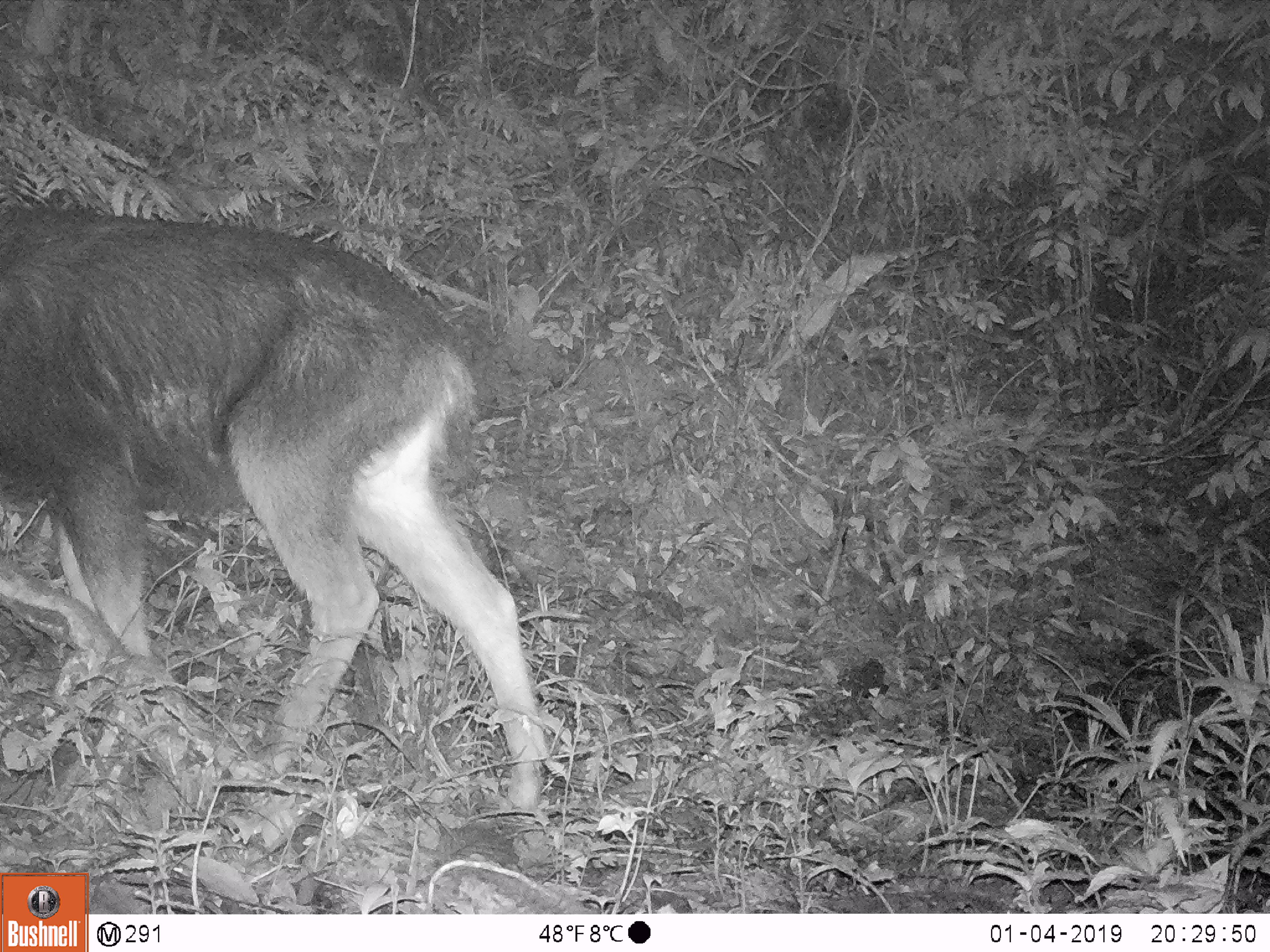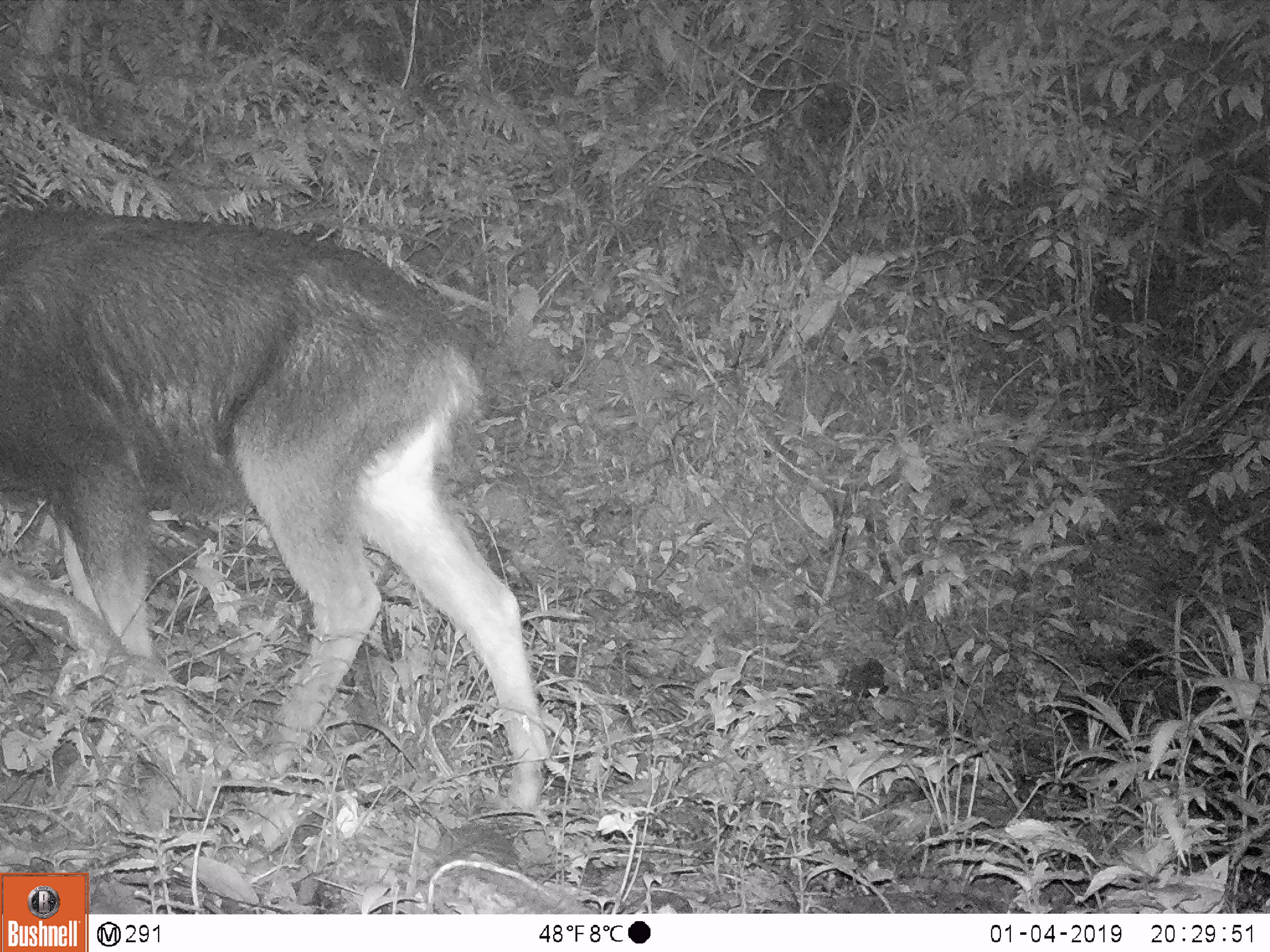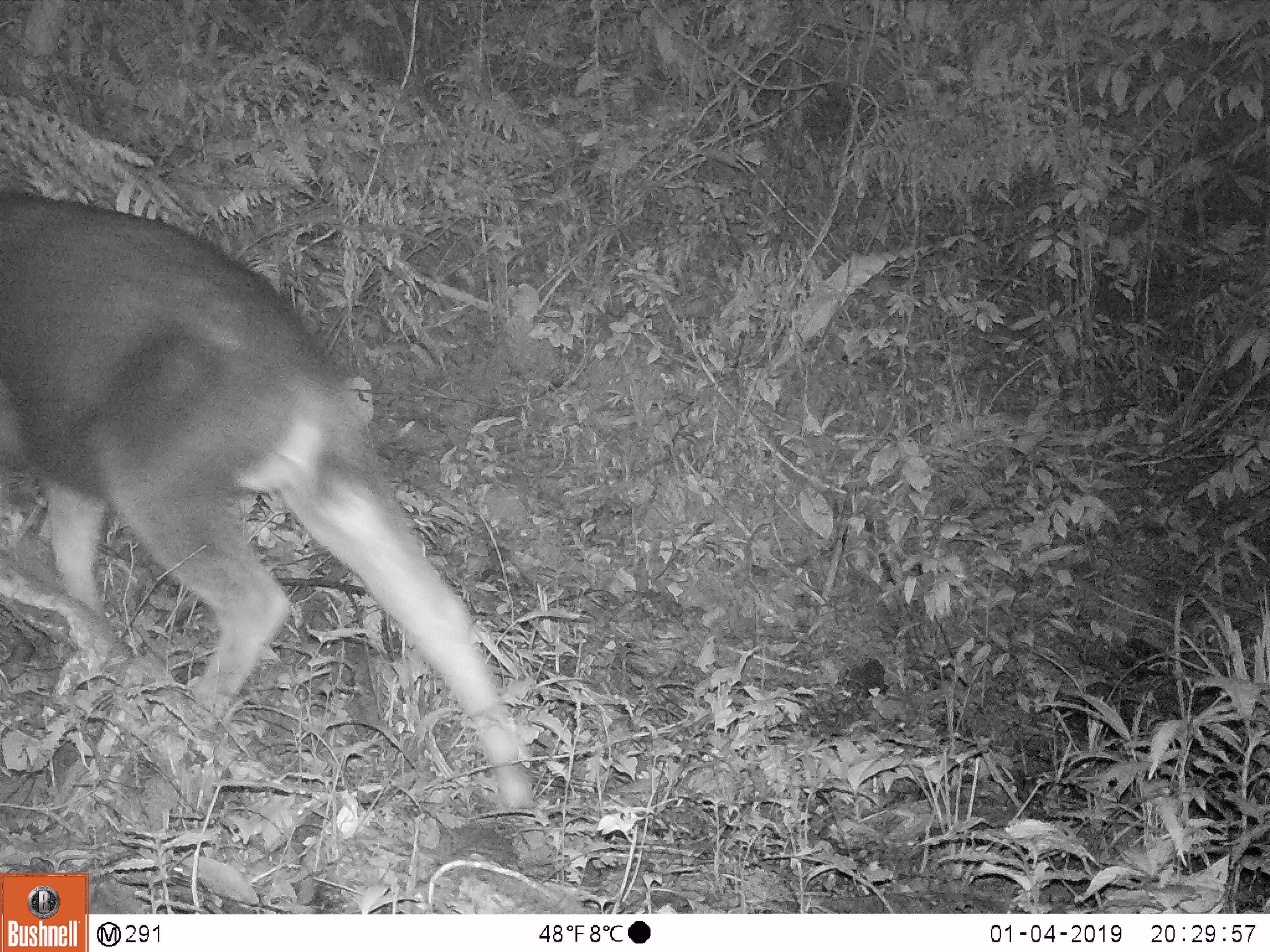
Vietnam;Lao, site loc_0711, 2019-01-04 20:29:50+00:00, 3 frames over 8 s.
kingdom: Animalia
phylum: Chordata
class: Mammalia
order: Artiodactyla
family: Bovidae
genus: Capricornis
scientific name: Capricornis sumatraensis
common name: chinese serow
Chinese serow (Capricornis sumatraensis). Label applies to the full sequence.